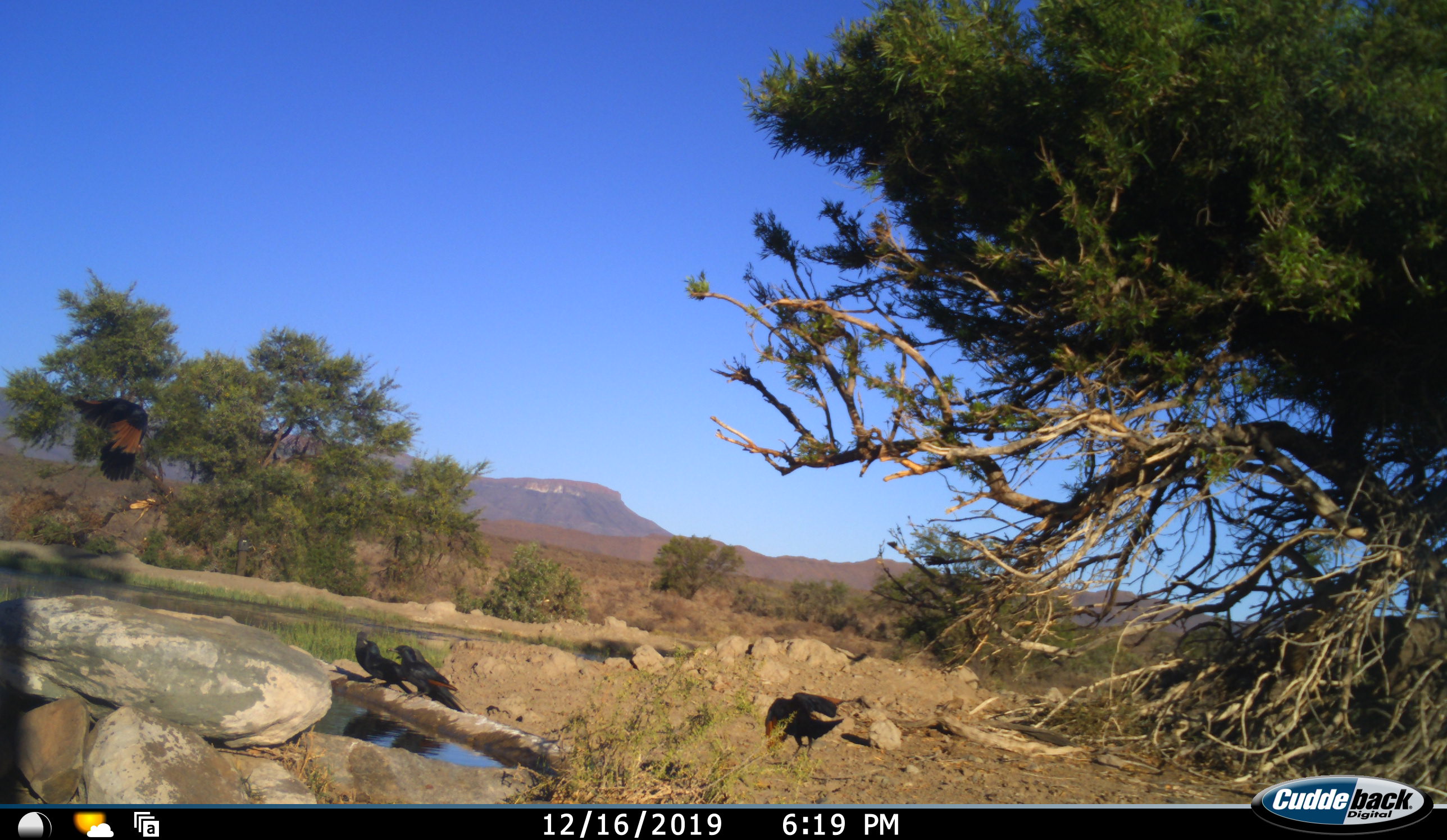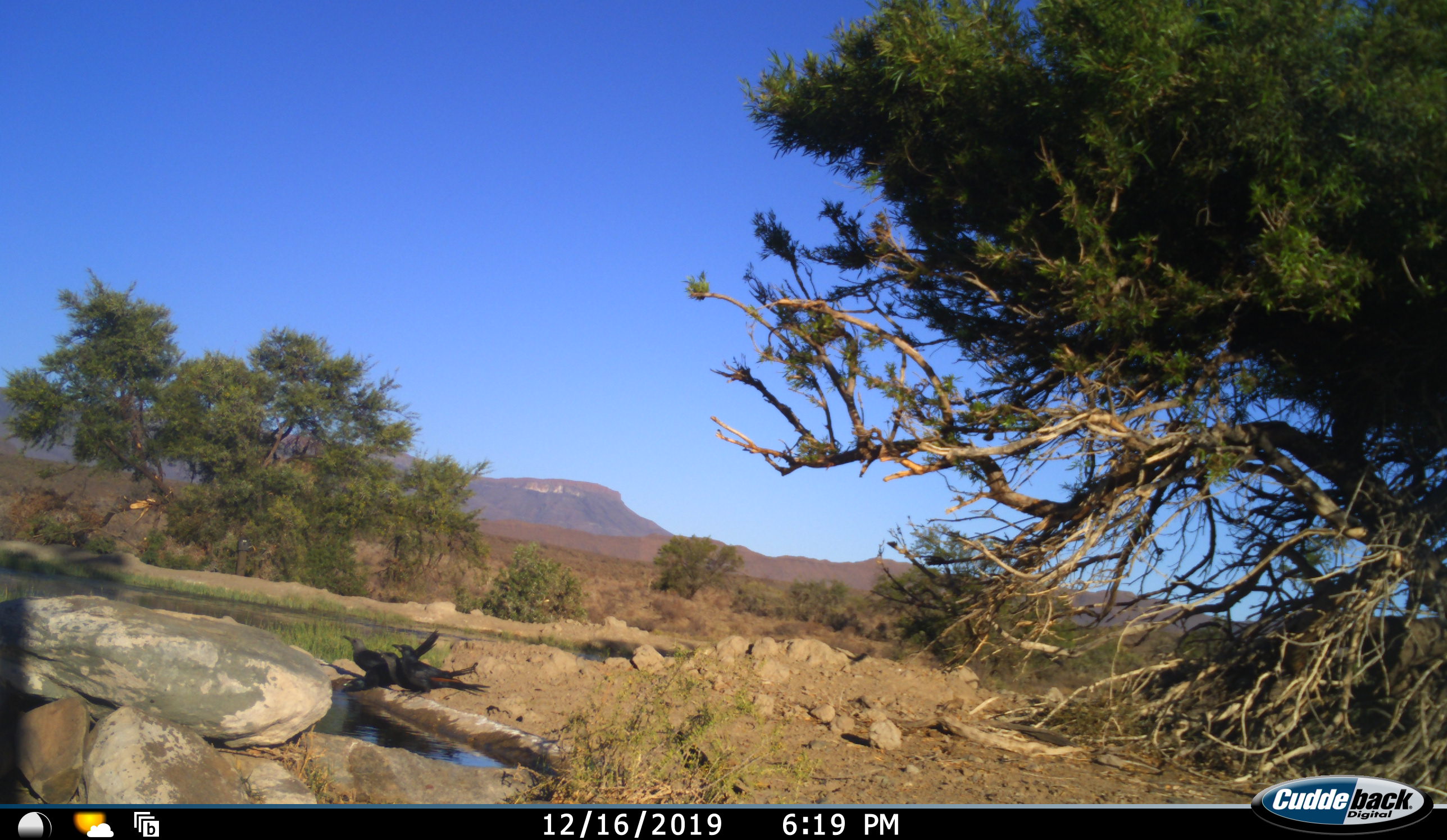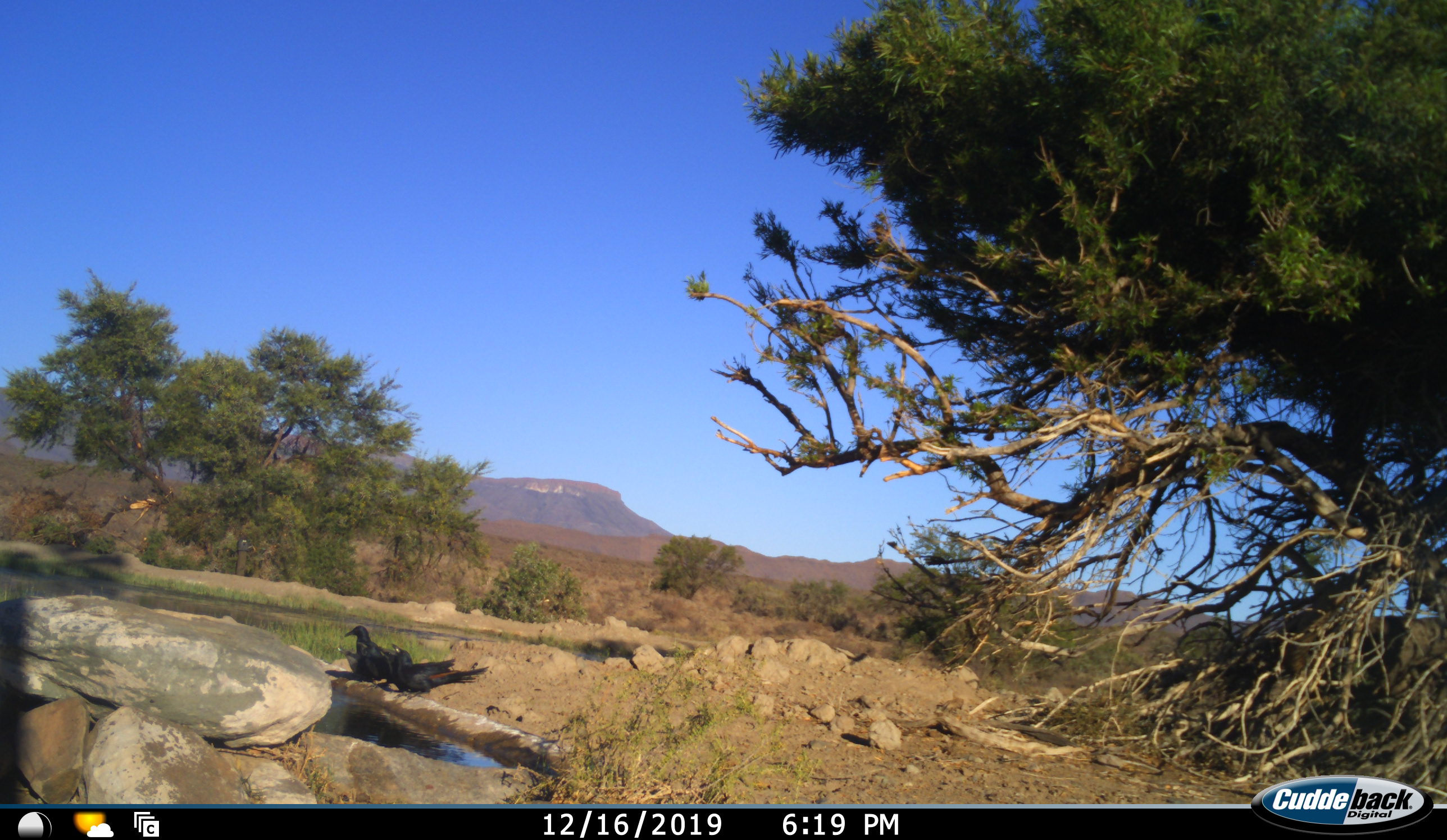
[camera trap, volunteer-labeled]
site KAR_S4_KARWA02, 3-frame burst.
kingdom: Animalia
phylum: Chordata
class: Aves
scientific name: Aves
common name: bird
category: birdother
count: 4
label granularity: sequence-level